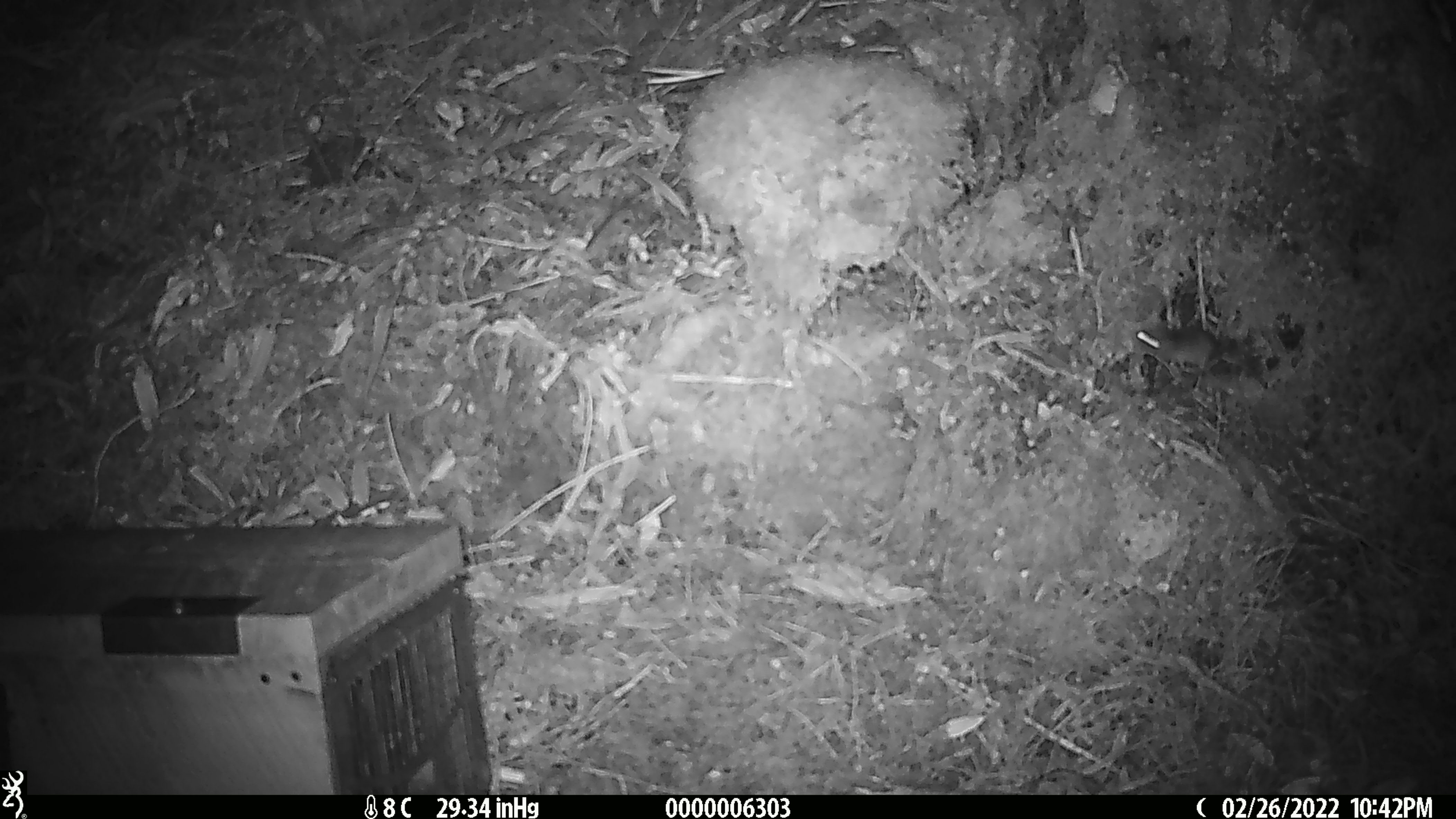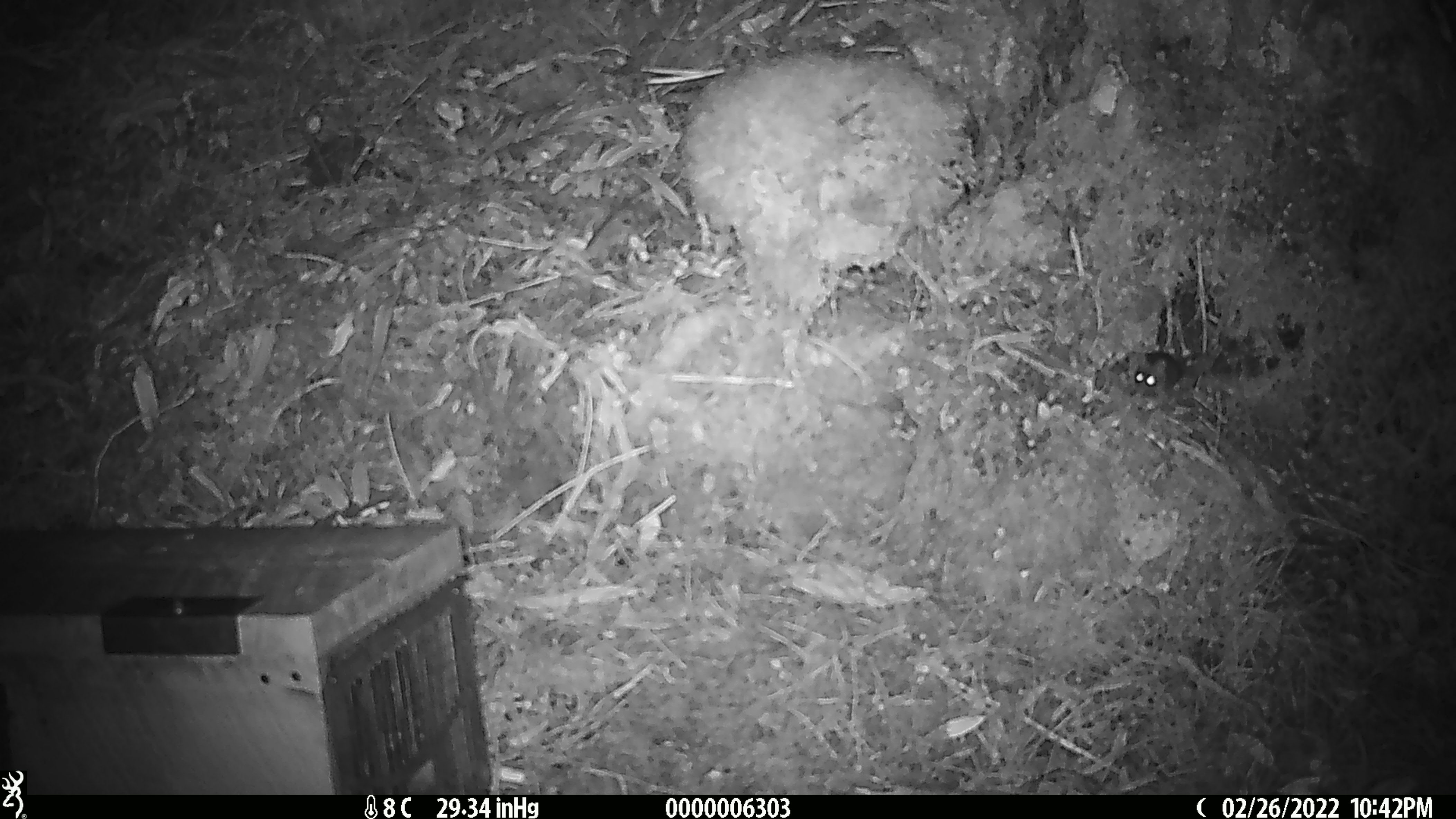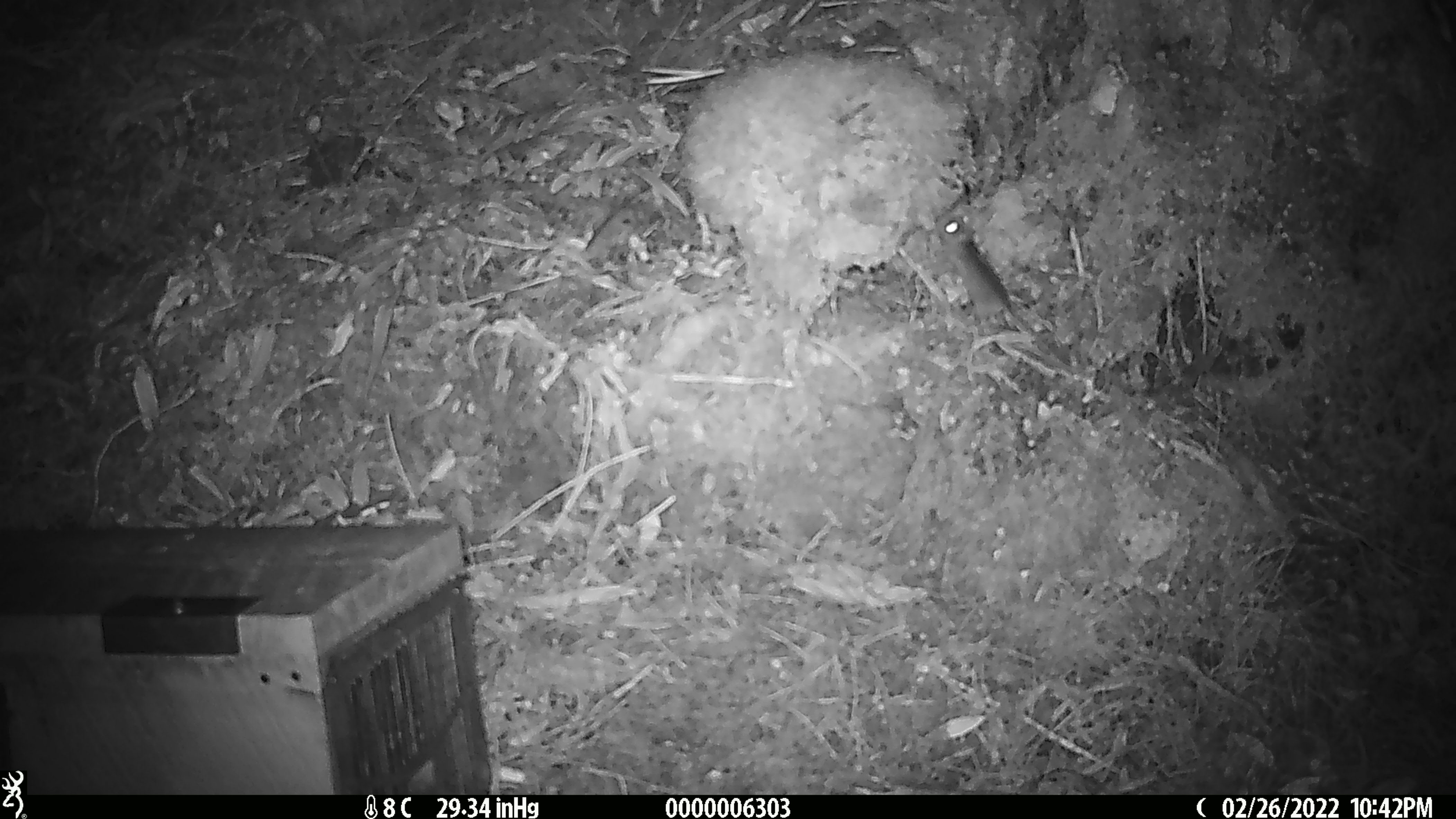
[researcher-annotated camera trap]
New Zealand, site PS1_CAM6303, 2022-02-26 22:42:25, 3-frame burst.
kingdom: Animalia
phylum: Chordata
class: Mammalia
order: Rodentia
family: Muridae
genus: Mus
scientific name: Mus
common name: mouse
Mouse (Mus).